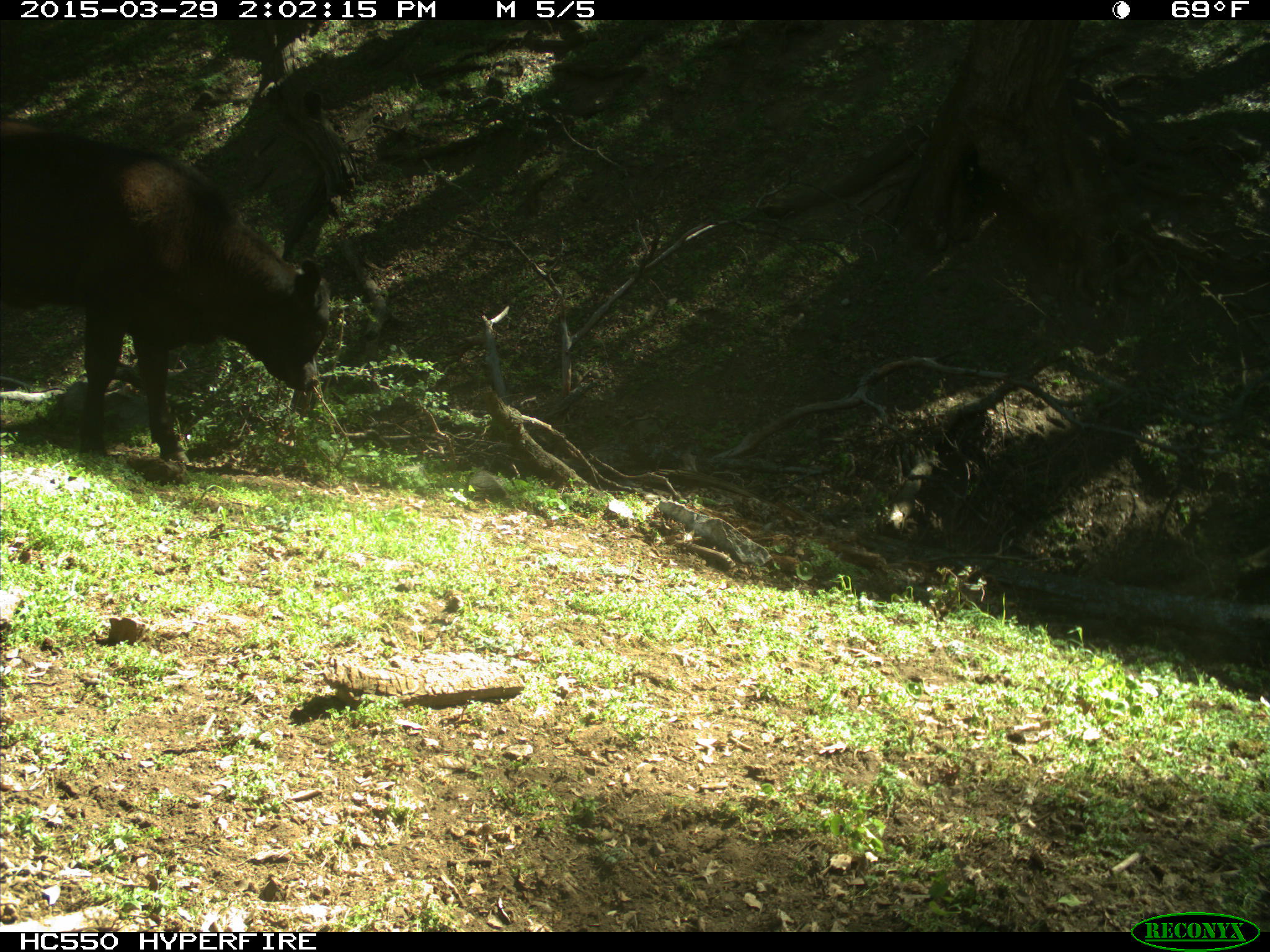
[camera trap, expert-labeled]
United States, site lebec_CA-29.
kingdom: Animalia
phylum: Chordata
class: Mammalia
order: Artiodactyla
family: Bovidae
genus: Bos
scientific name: Bos taurus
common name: domestic cow